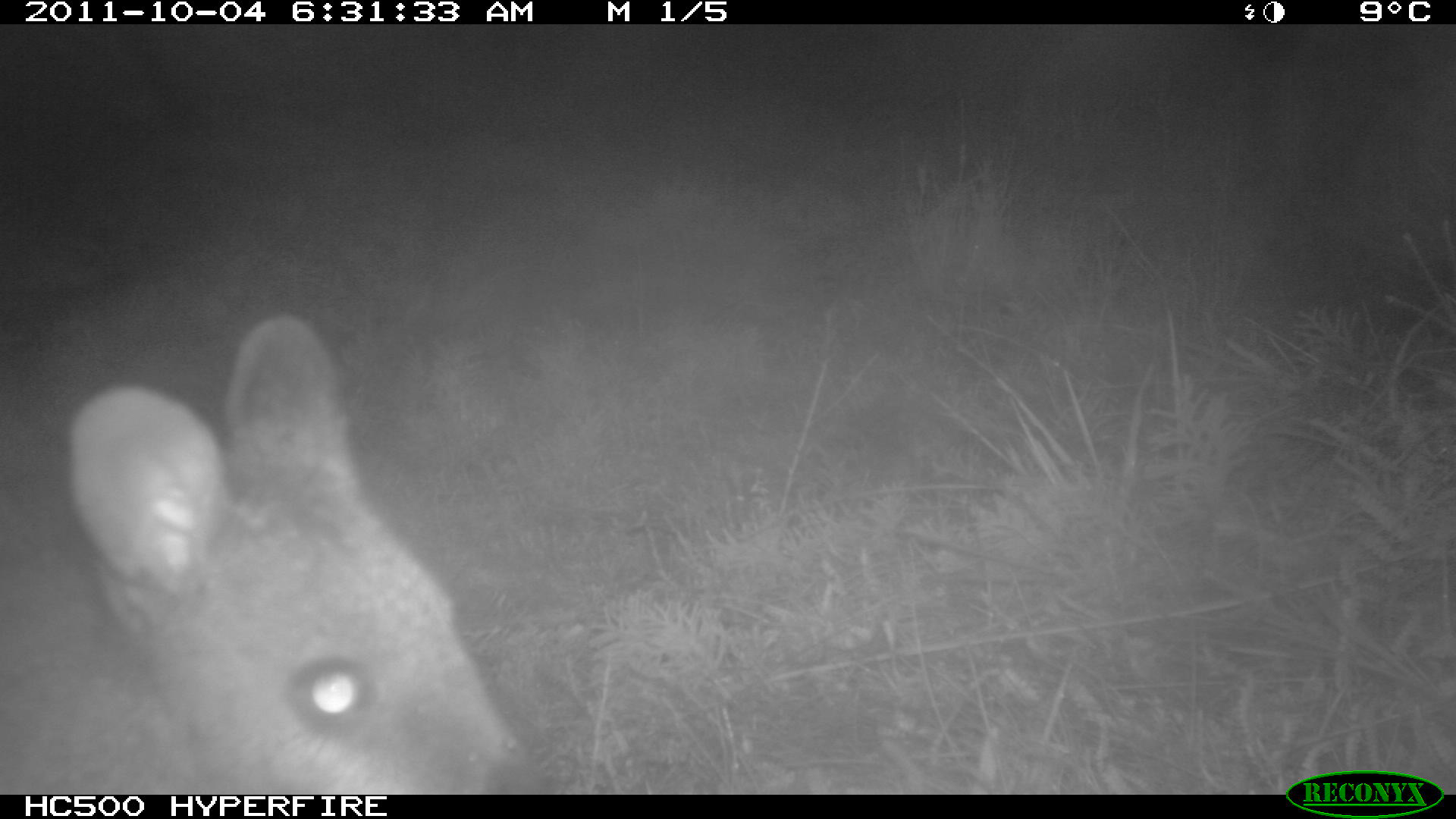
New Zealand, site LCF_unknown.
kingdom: Animalia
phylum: Chordata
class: Mammalia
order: Diprotodontia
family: Macropodidae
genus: Notamacropus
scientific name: Notamacropus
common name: wallaby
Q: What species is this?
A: Wallaby (Notamacropus).